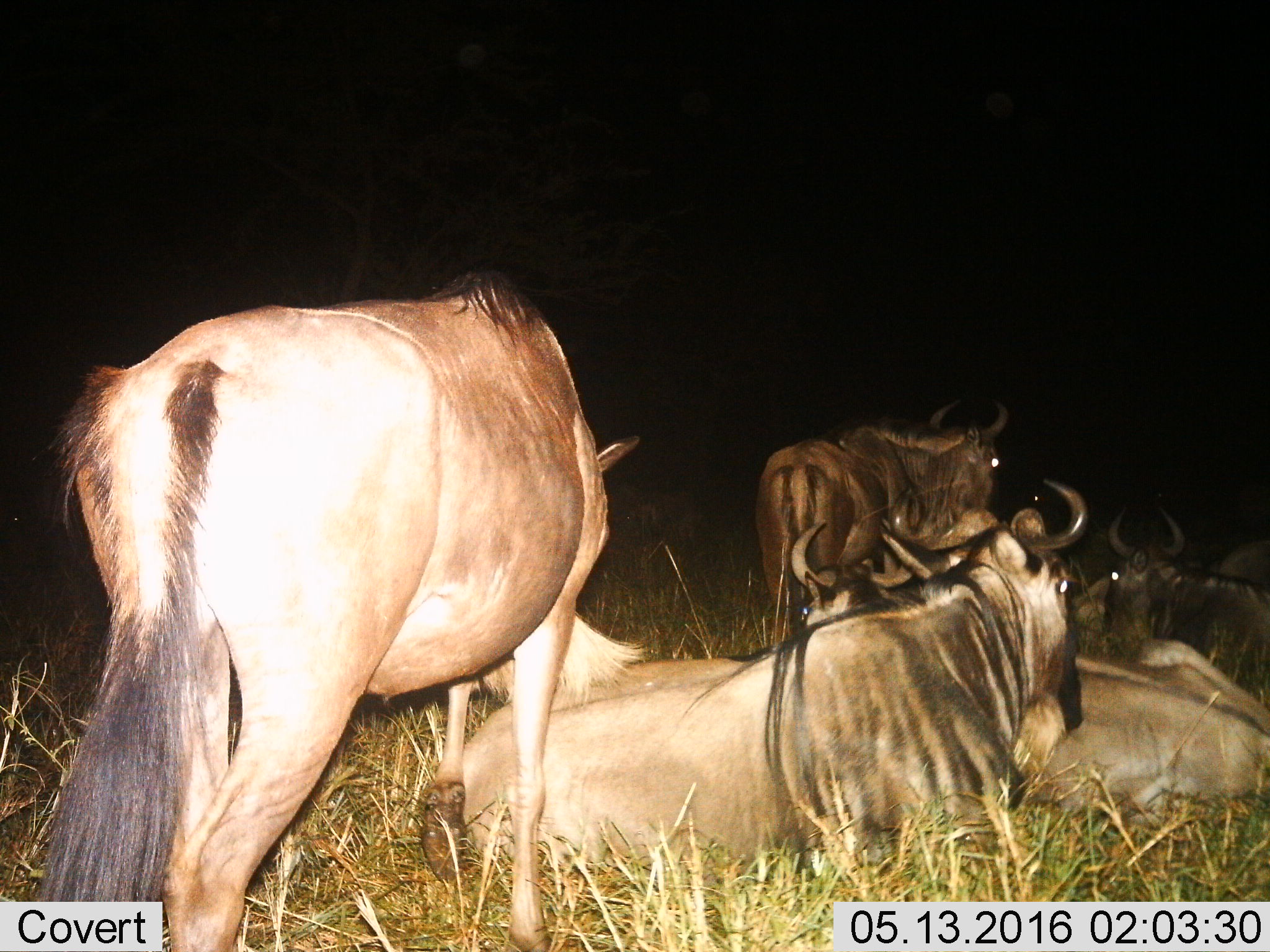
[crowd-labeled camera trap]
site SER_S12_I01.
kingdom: Animalia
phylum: Chordata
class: Mammalia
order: Artiodactyla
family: Bovidae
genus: Connochaetes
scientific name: Connochaetes taurinus taurinus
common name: blue wildebeest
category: wildebeestblue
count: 6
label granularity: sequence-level